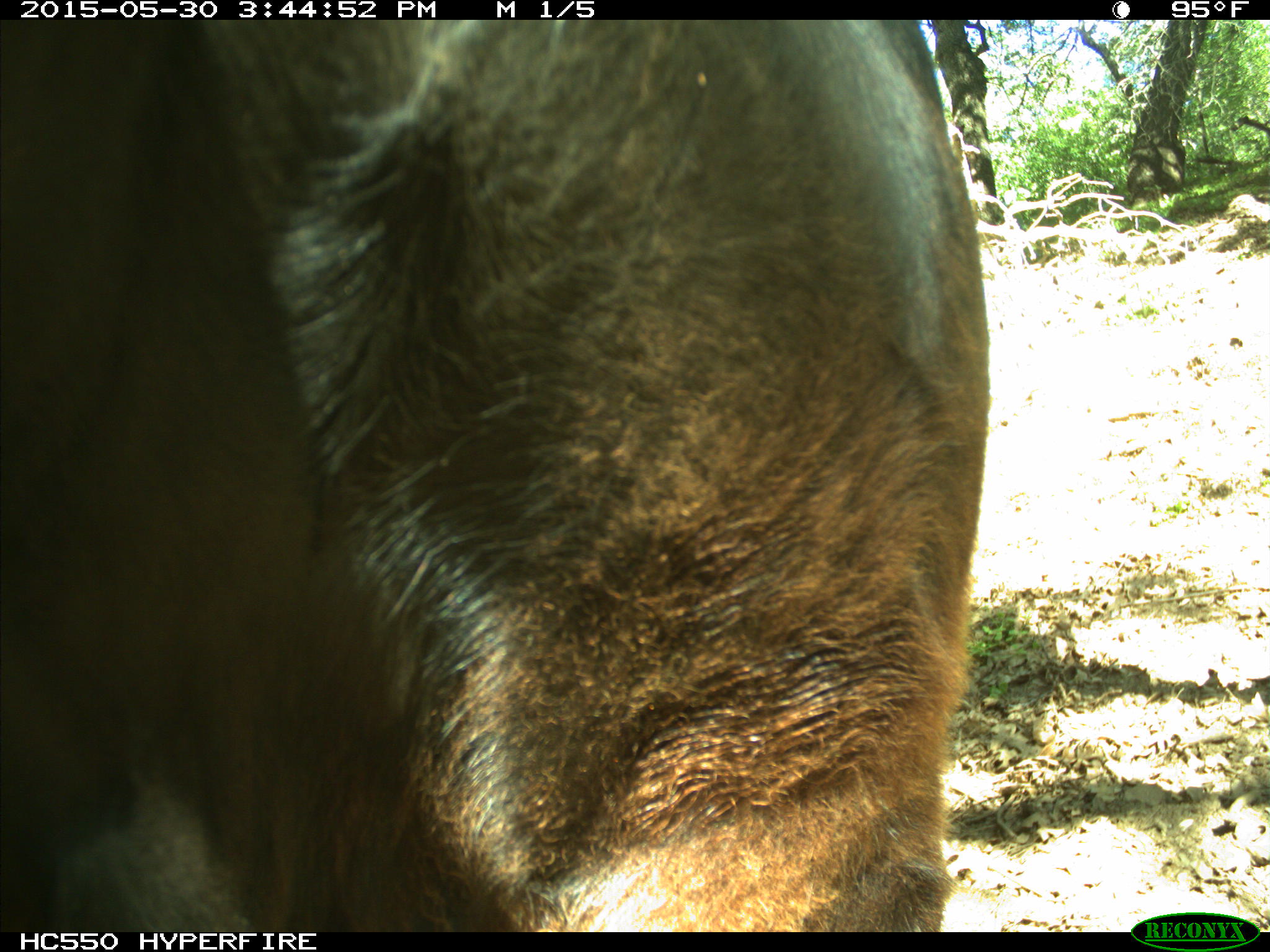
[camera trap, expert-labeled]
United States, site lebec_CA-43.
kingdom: Animalia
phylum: Chordata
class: Mammalia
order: Artiodactyla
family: Bovidae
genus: Bos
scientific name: Bos taurus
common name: domestic cow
Bos taurus (domestic cow).